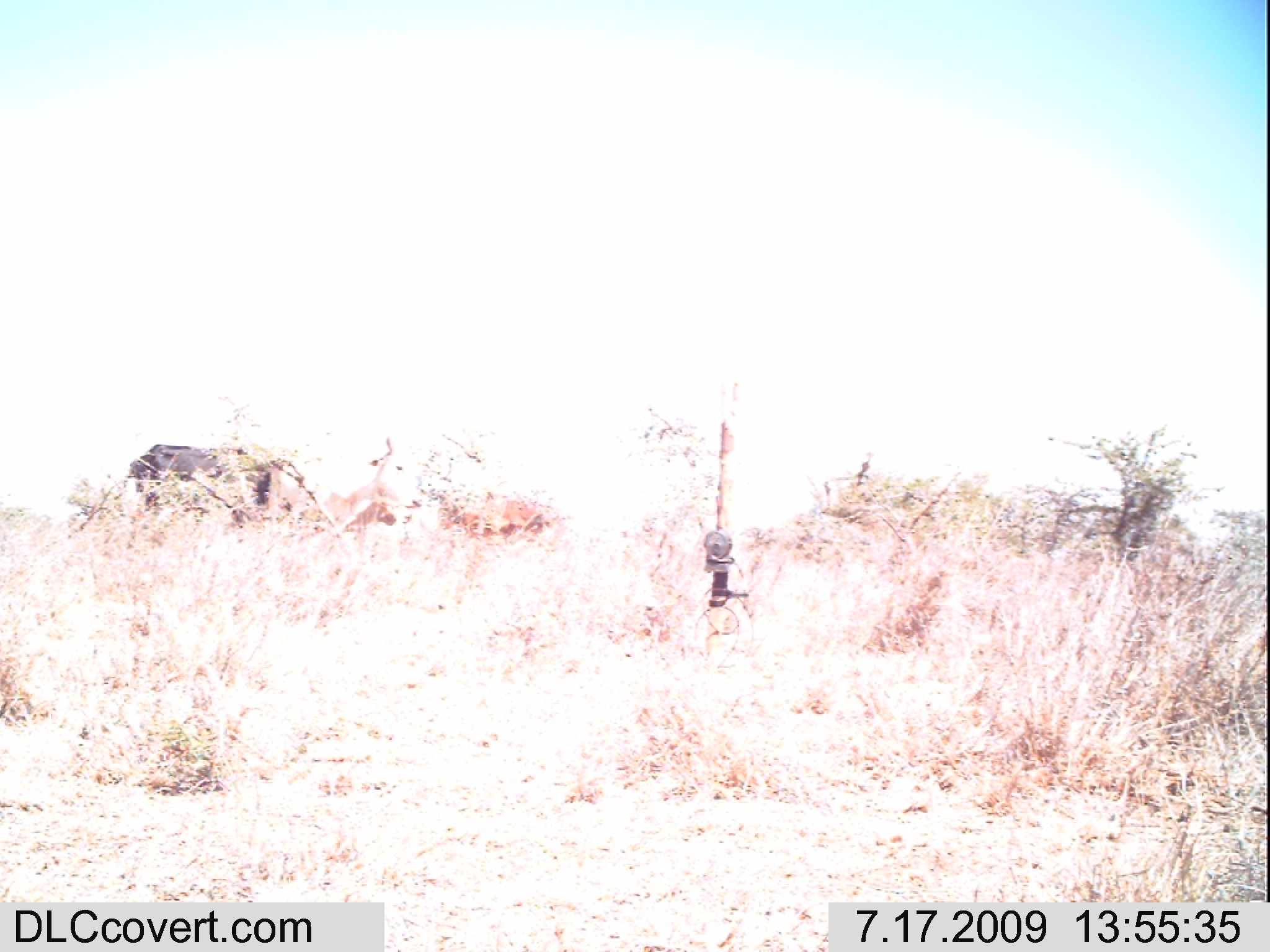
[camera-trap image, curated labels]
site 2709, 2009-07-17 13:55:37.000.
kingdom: Animalia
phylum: Chordata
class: Mammalia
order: Artiodactyla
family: Bovidae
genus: Bos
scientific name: Bos taurus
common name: domestic cattle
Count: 3.